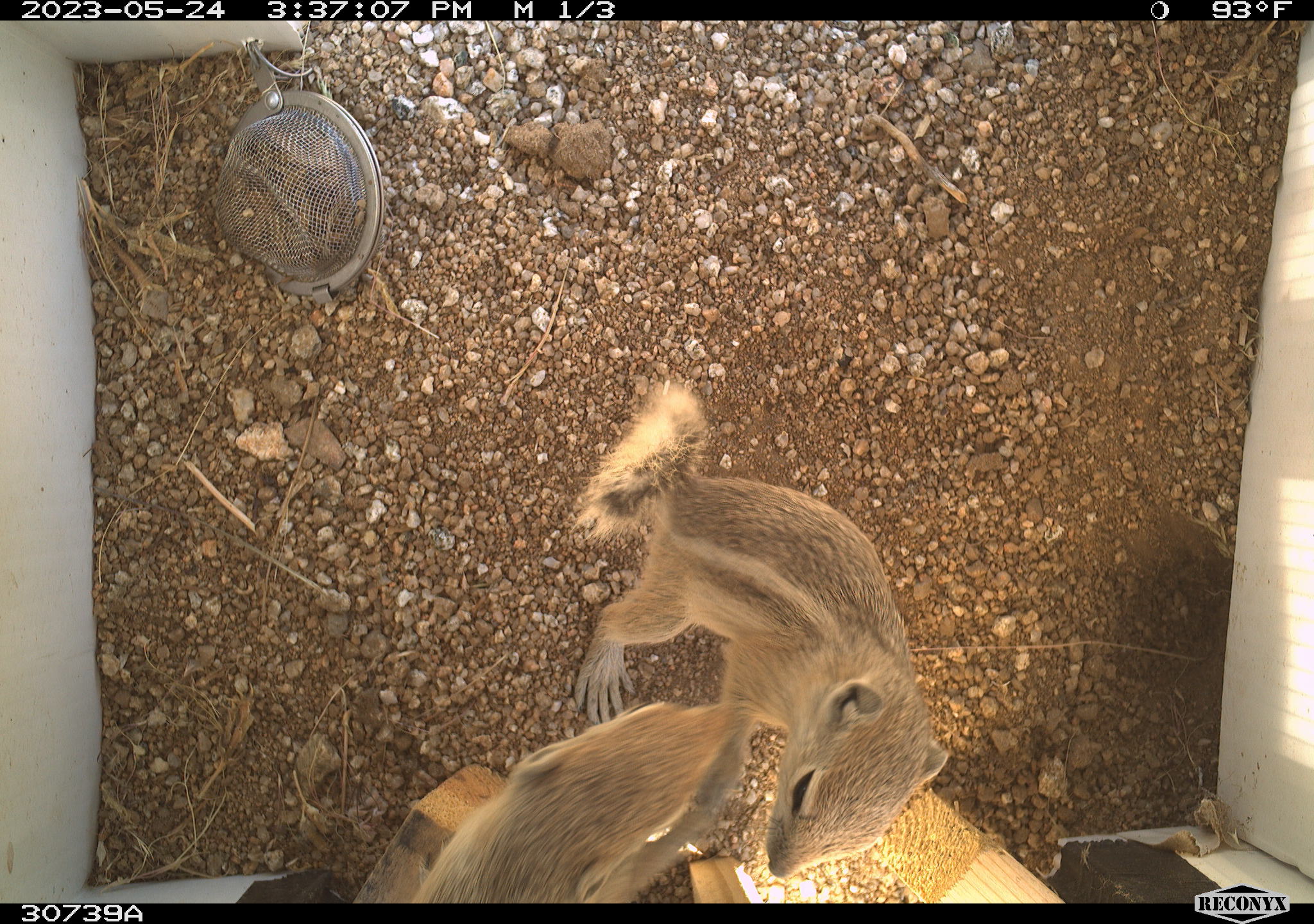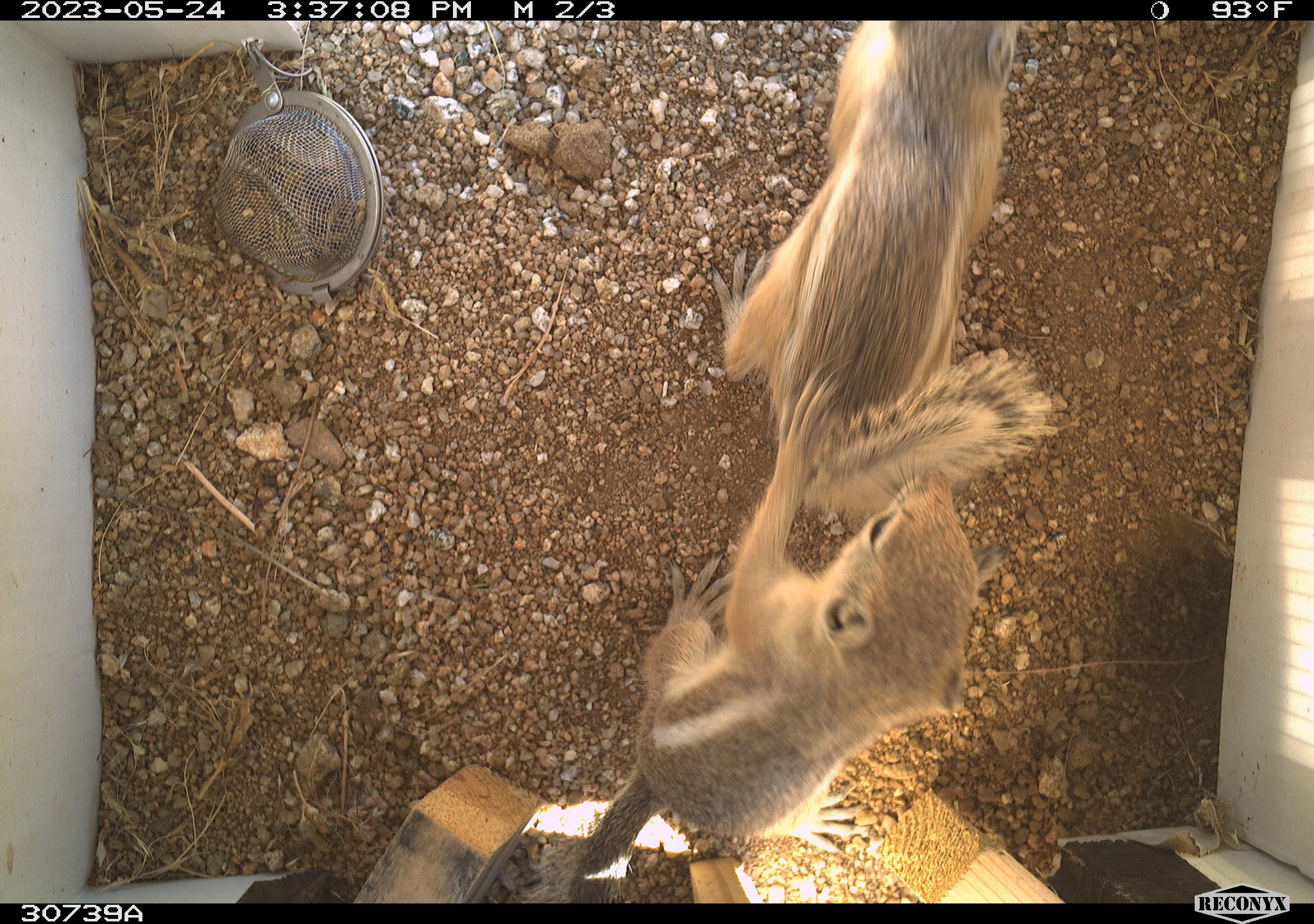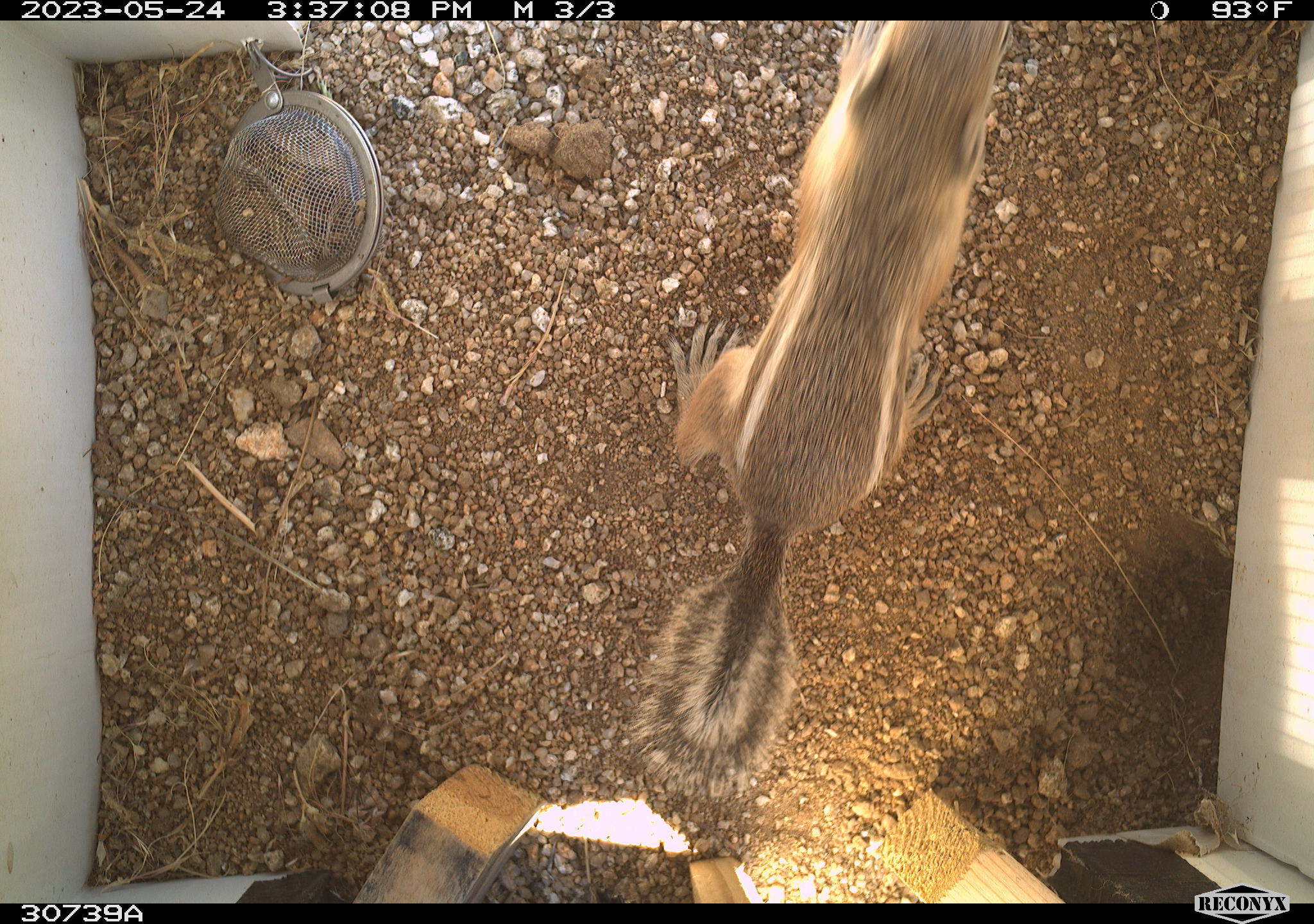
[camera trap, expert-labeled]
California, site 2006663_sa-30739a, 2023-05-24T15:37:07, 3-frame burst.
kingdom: Animalia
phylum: Chordata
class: Mammalia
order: Rodentia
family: Sciuridae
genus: Ammospermophilus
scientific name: Ammospermophilus leucurus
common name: white-tailed antelope squirrel